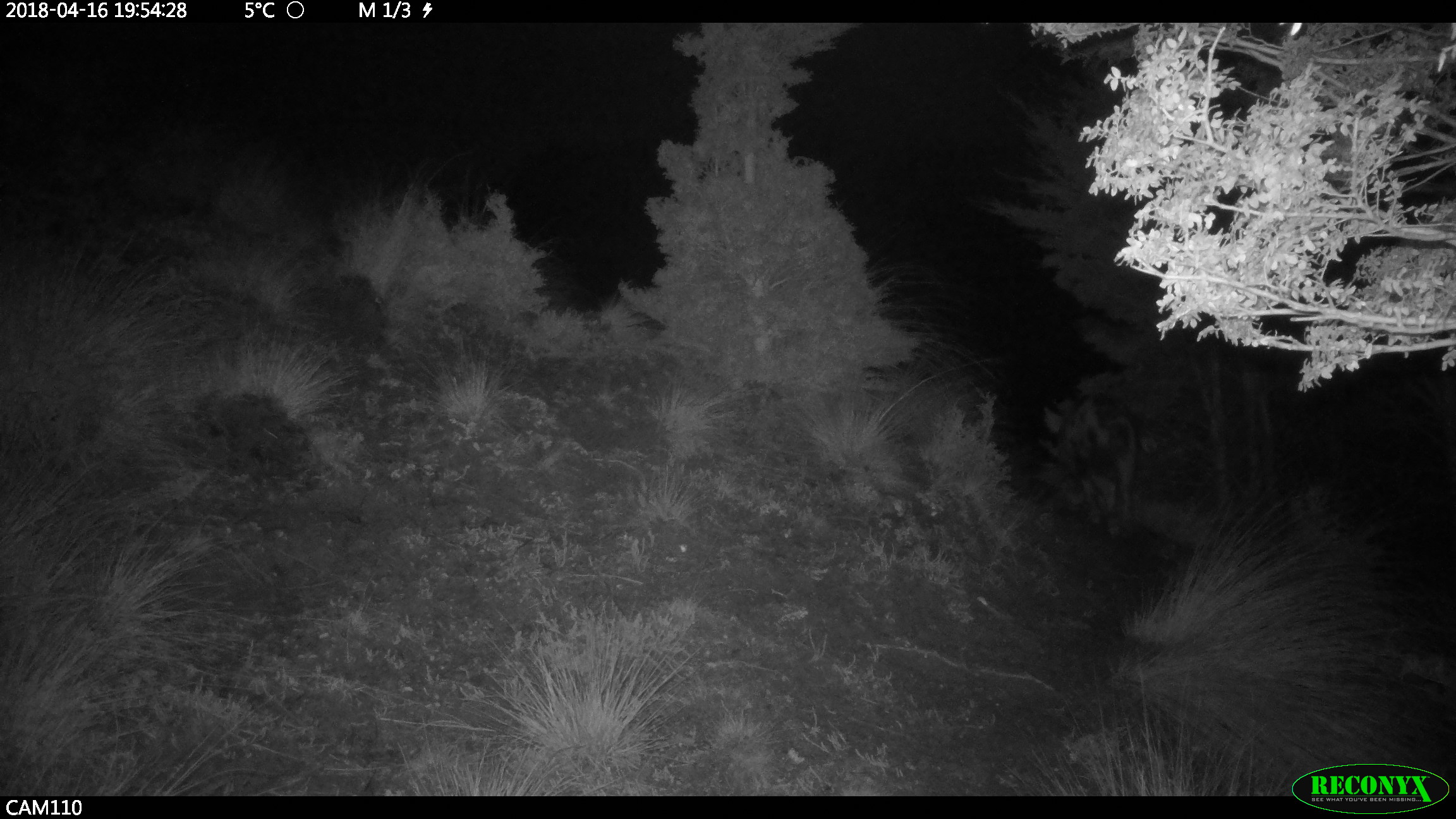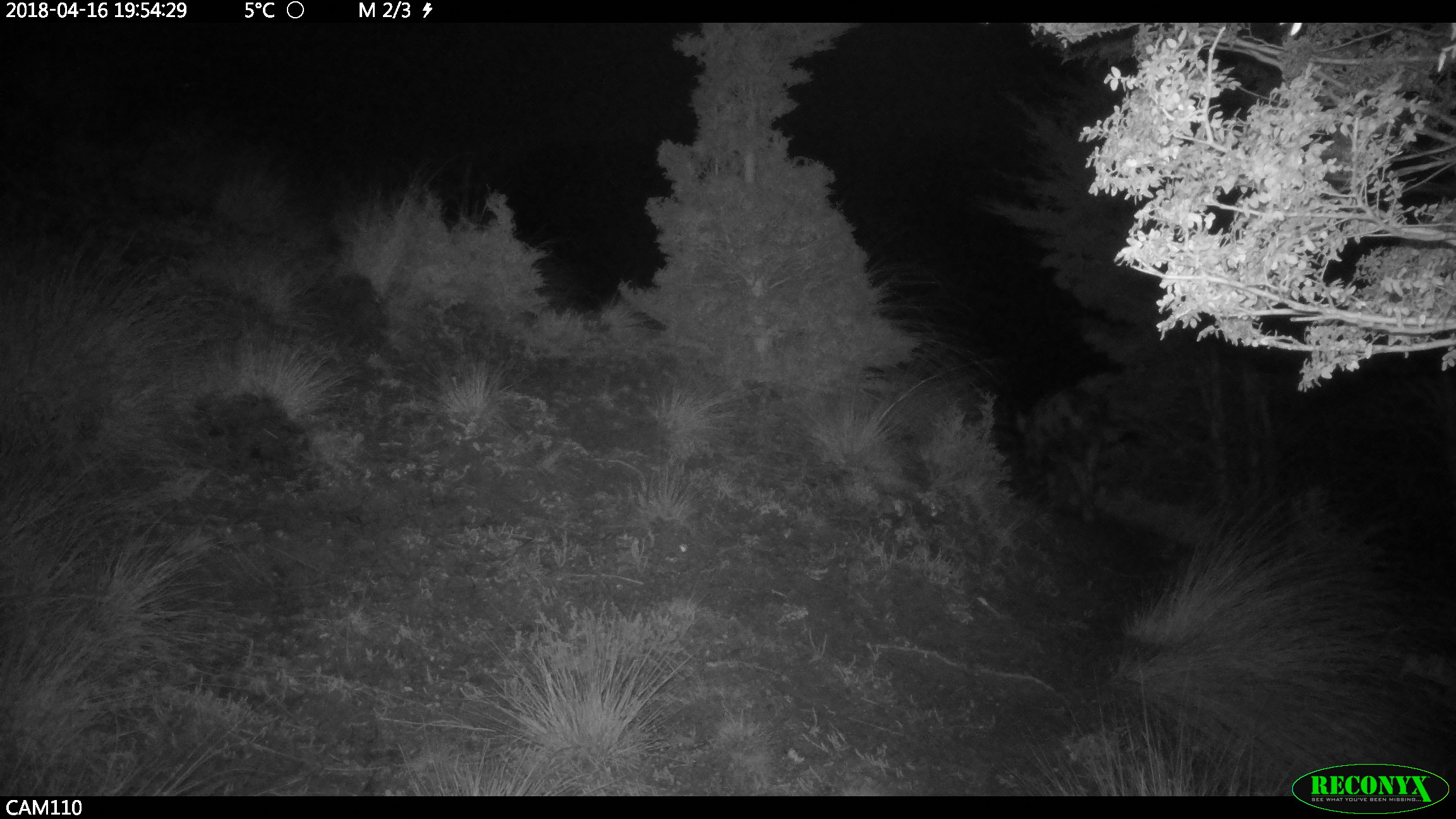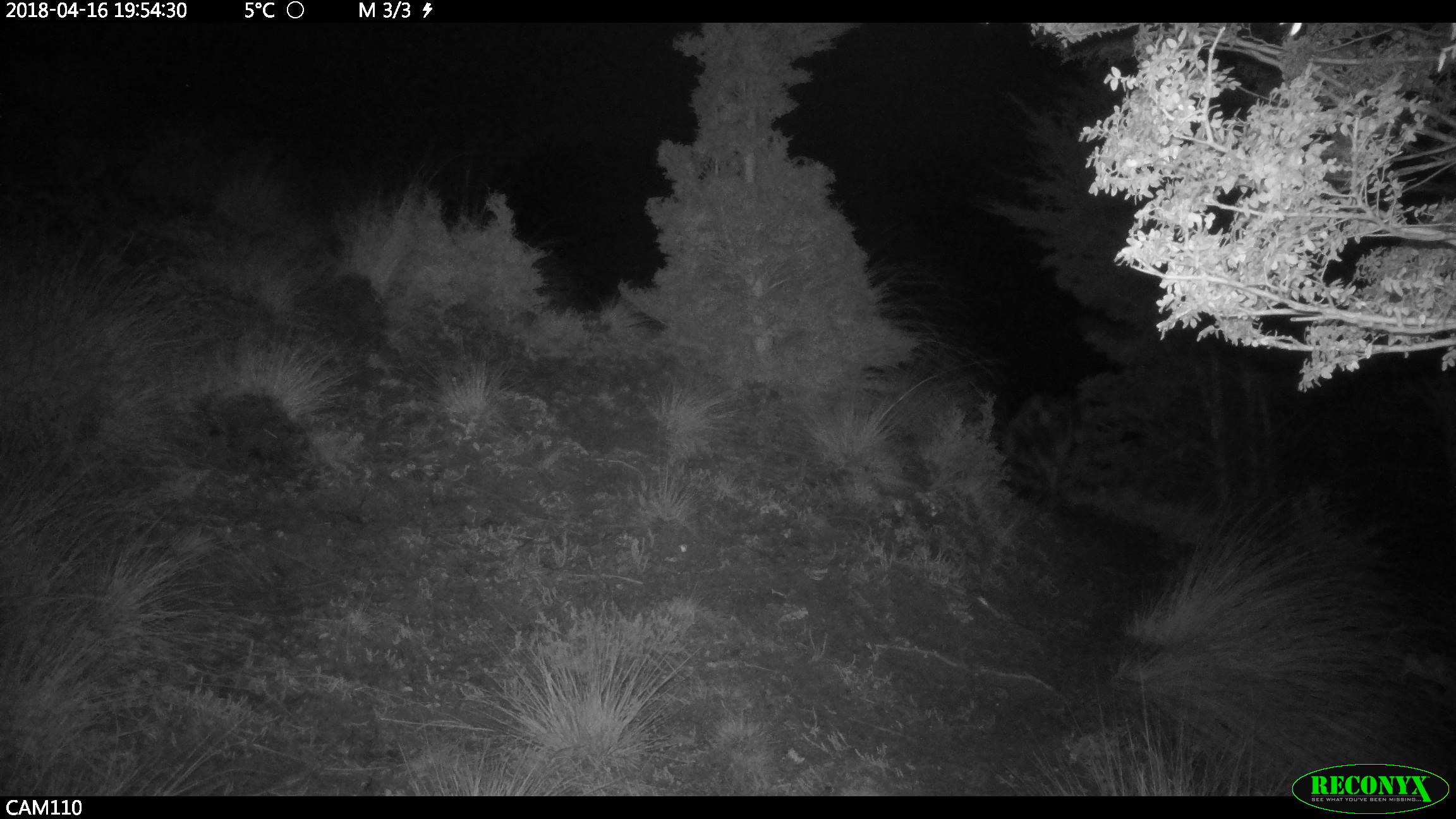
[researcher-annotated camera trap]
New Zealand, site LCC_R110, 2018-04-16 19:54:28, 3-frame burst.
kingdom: Animalia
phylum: Chordata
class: Mammalia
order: Artiodactyla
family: Suidae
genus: Sus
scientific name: Sus scrofa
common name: pig